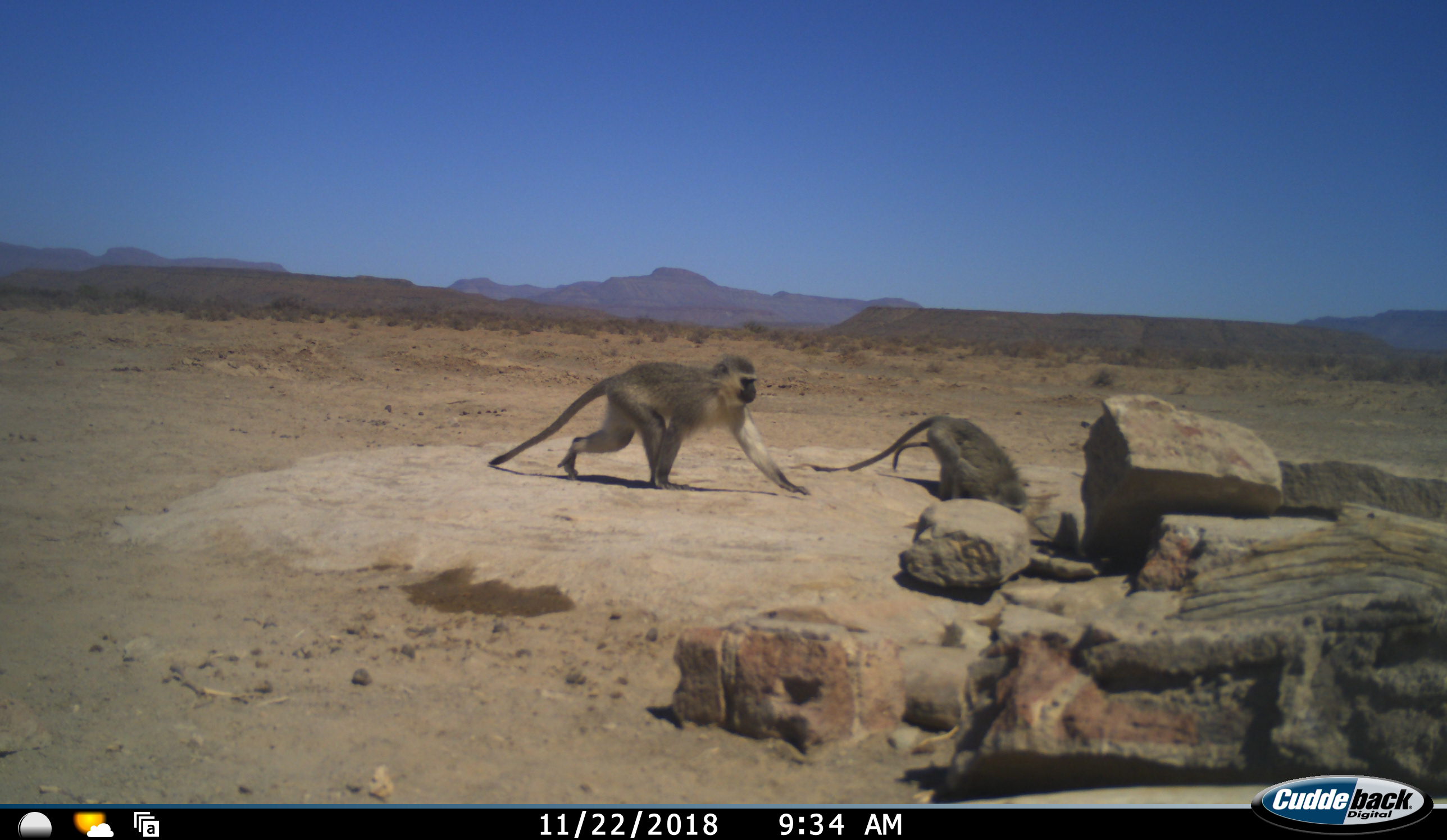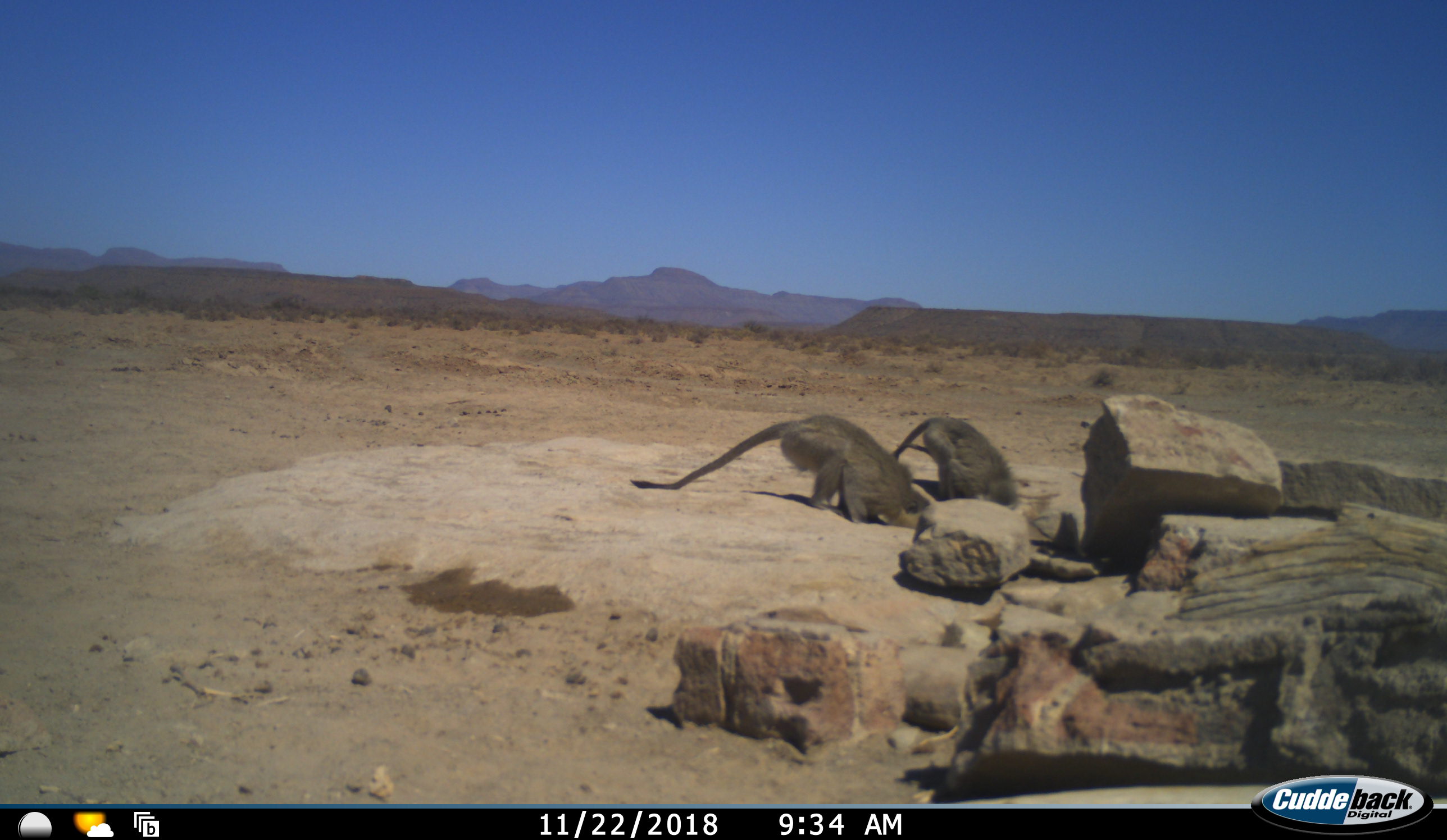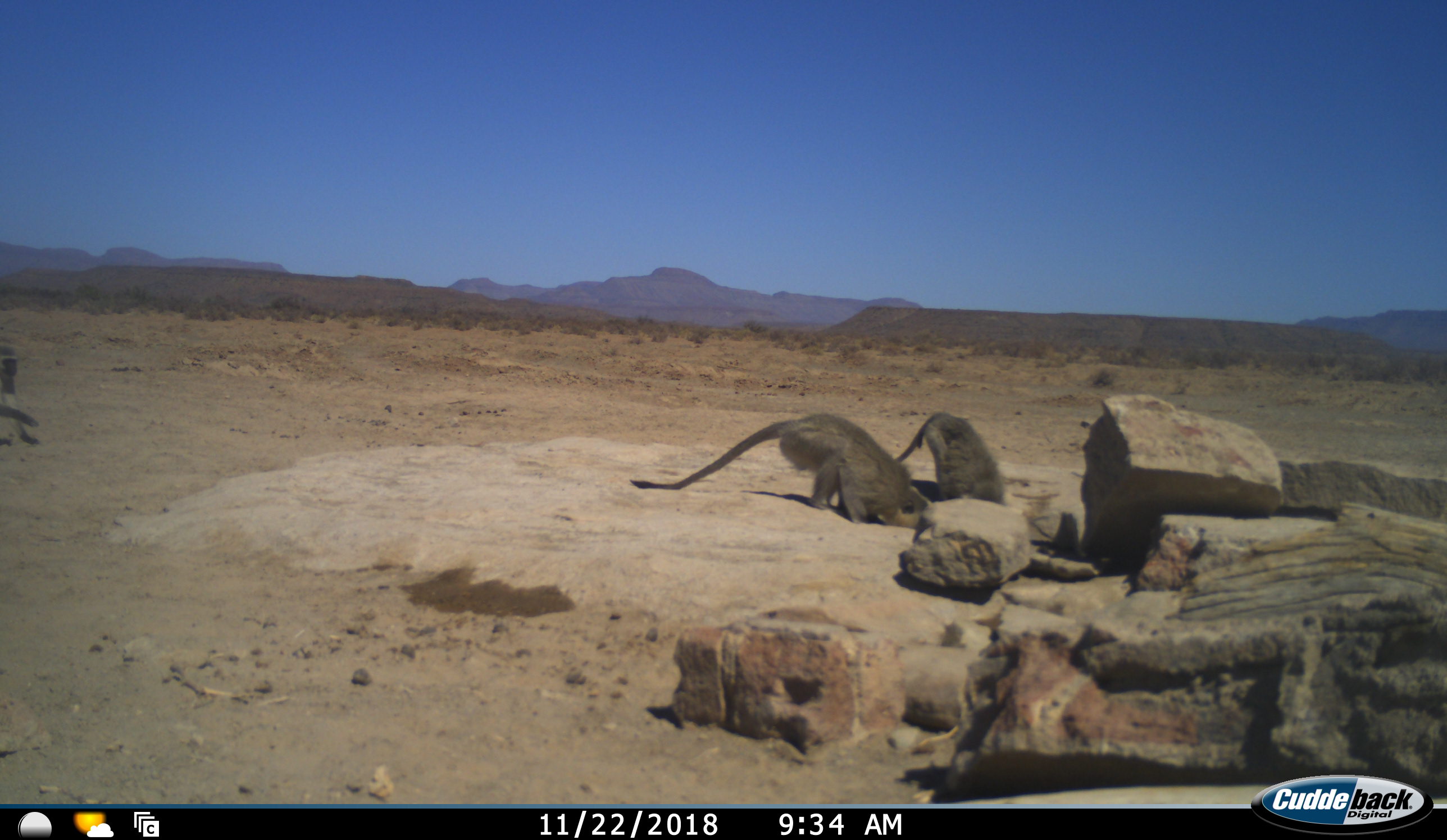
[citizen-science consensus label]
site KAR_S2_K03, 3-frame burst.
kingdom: Animalia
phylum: Chordata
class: Mammalia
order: Primates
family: Cercopithecidae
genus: Chlorocebus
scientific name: Chlorocebus pygerythrus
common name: vervet monkey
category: monkeyvervet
Monkeyvervet (vervet monkey) (Chlorocebus pygerythrus), count 3. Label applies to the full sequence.